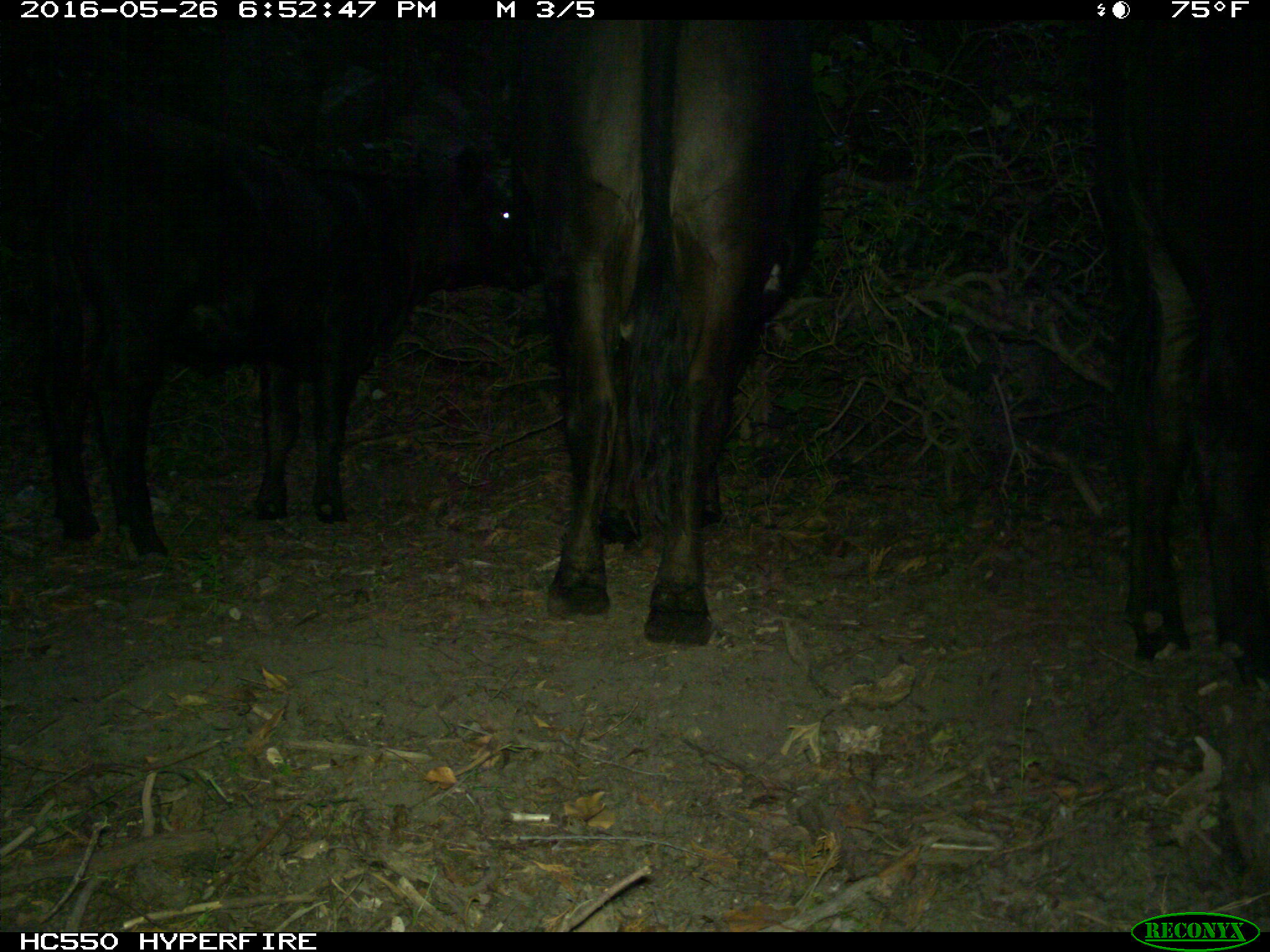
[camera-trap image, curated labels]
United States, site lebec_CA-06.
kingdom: Animalia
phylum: Chordata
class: Mammalia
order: Artiodactyla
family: Bovidae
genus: Bos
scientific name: Bos taurus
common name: domestic cow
Bos taurus (domestic cow).